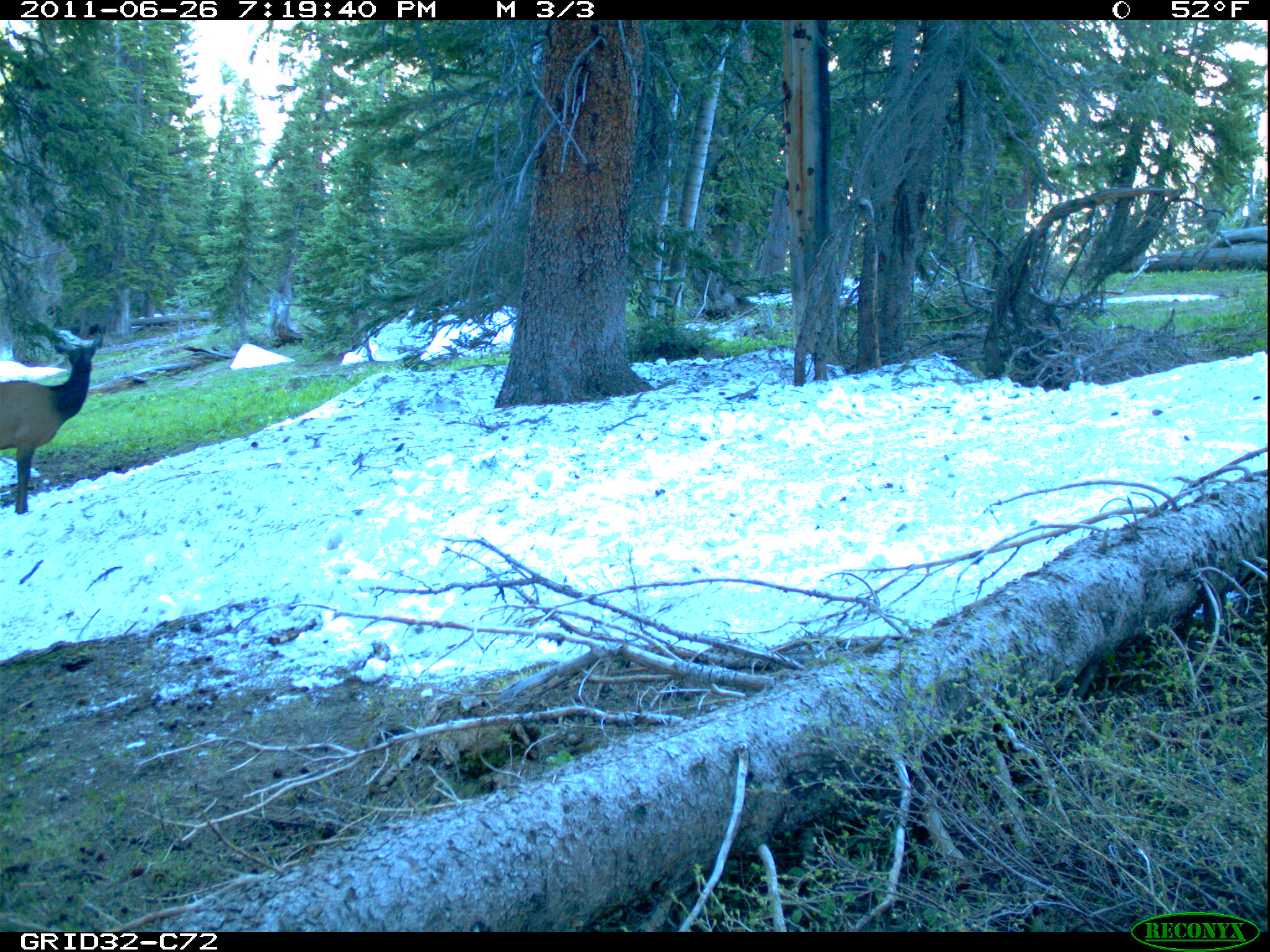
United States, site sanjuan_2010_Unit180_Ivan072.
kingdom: Animalia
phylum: Chordata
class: Mammalia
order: Artiodactyla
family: Cervidae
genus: Cervus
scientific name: Cervus elaphus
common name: red deer